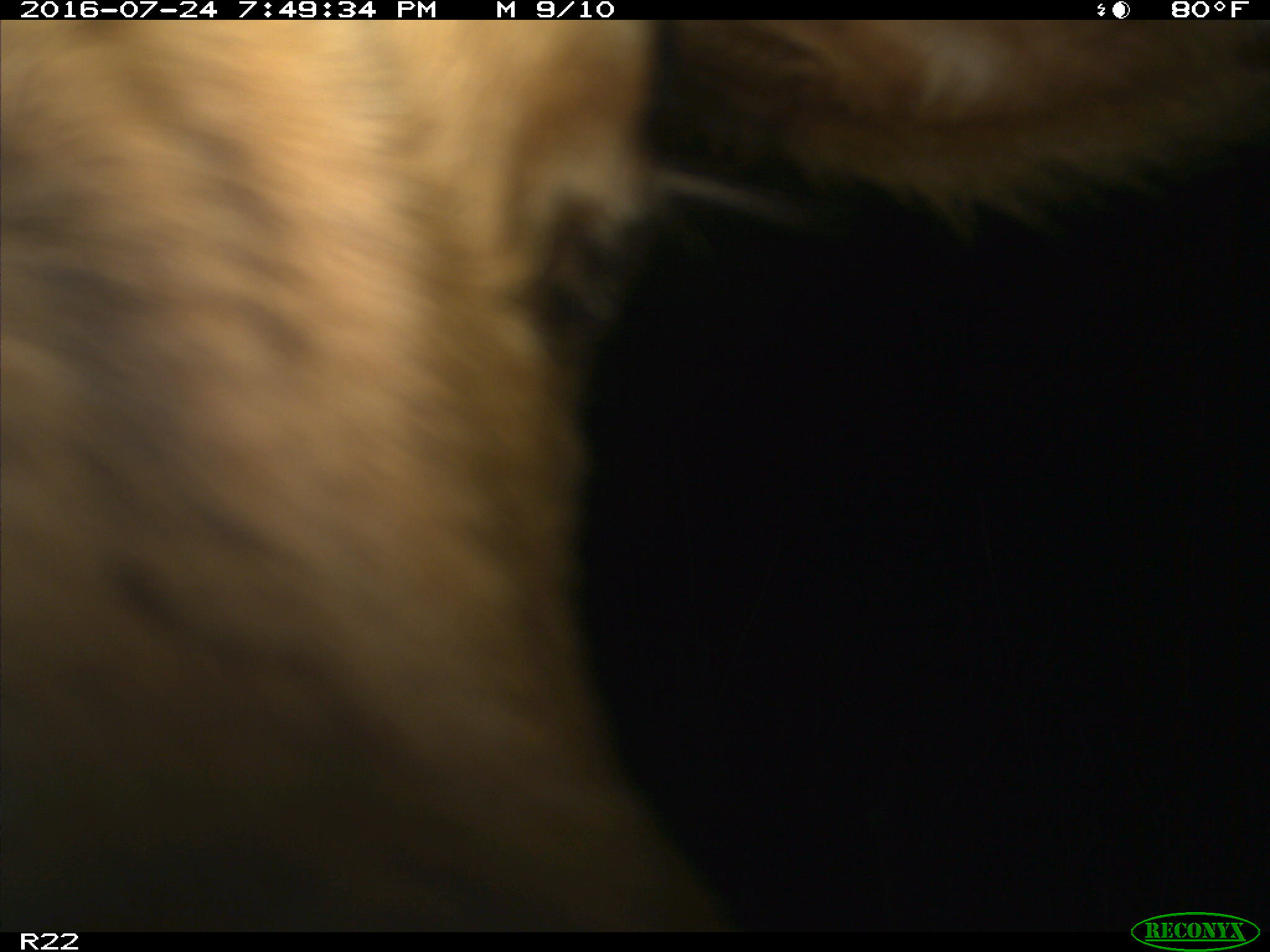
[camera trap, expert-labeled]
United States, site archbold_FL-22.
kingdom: Animalia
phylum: Chordata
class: Mammalia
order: Artiodactyla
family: Bovidae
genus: Bos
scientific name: Bos taurus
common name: domestic cow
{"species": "Bos taurus (domestic cow)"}